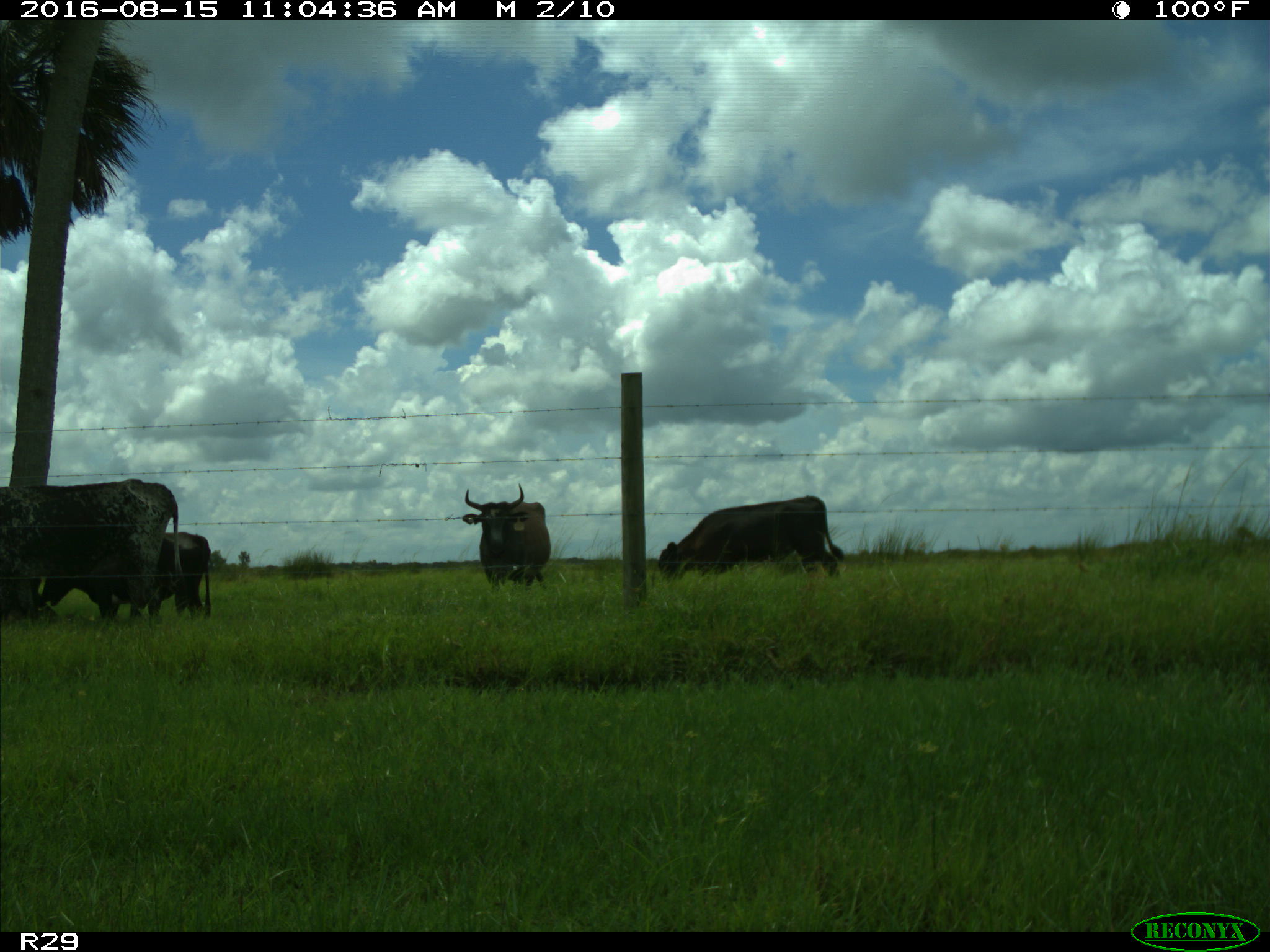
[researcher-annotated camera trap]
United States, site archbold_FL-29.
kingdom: Animalia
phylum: Chordata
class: Mammalia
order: Artiodactyla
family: Bovidae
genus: Bos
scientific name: Bos taurus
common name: domestic cow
Bos taurus (domestic cow).